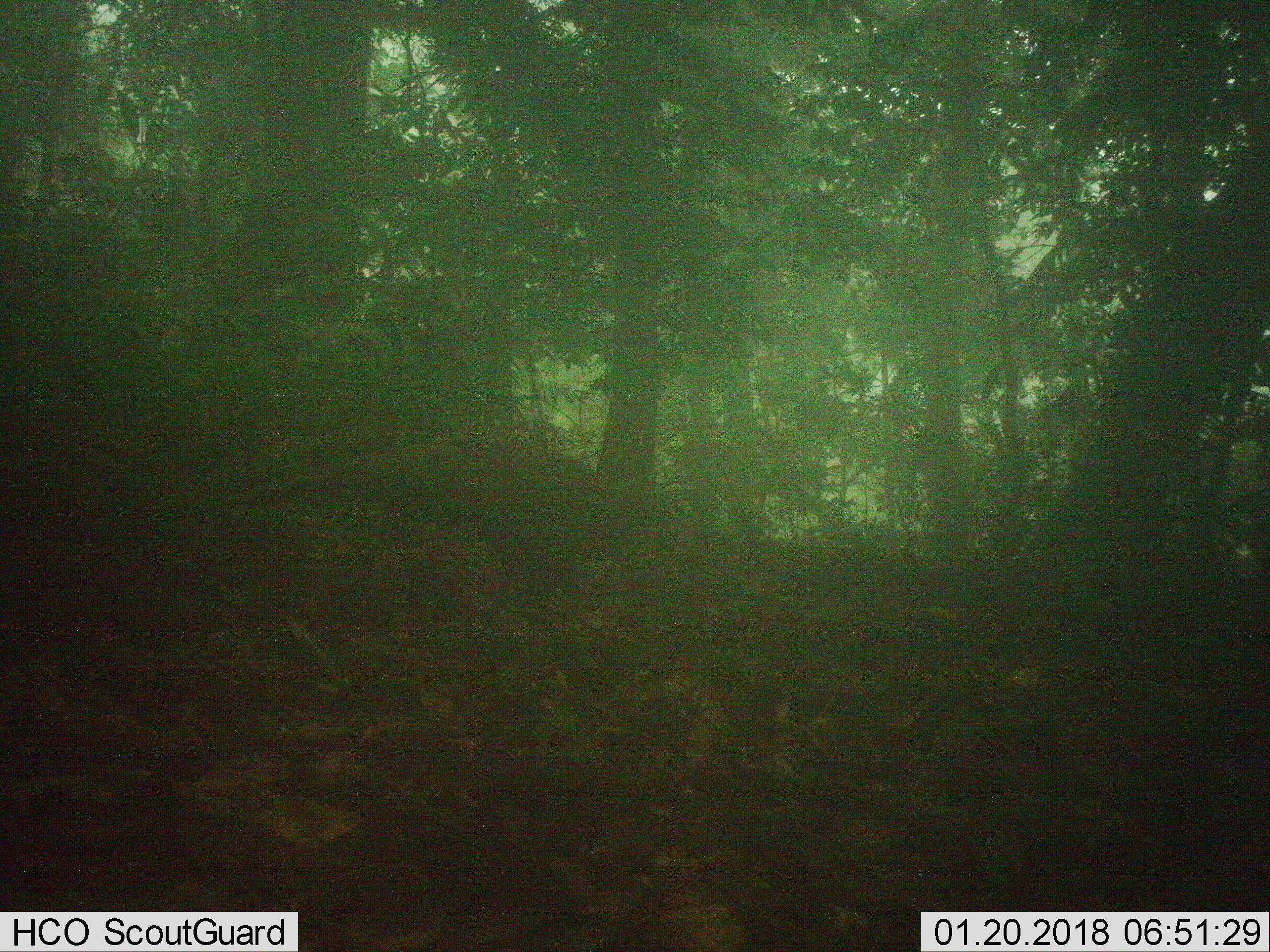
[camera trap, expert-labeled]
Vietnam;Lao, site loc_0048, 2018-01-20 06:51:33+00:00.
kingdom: Animalia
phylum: Chordata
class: Aves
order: Galliformes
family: Phasianidae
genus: Polyplectron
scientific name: Polyplectron bicalcaratum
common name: gray peacock-pheasant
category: grey peacock pheasant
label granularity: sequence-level